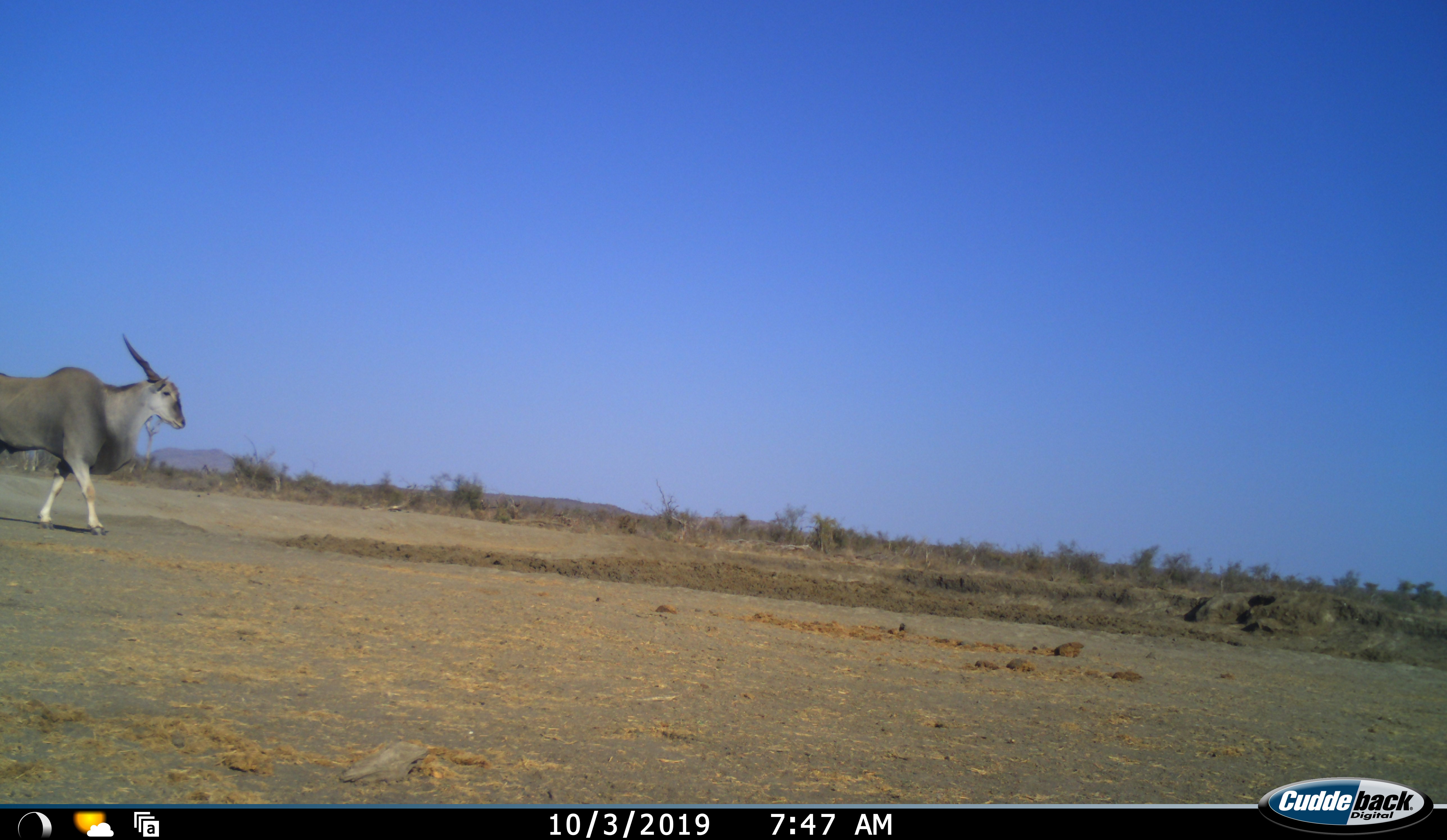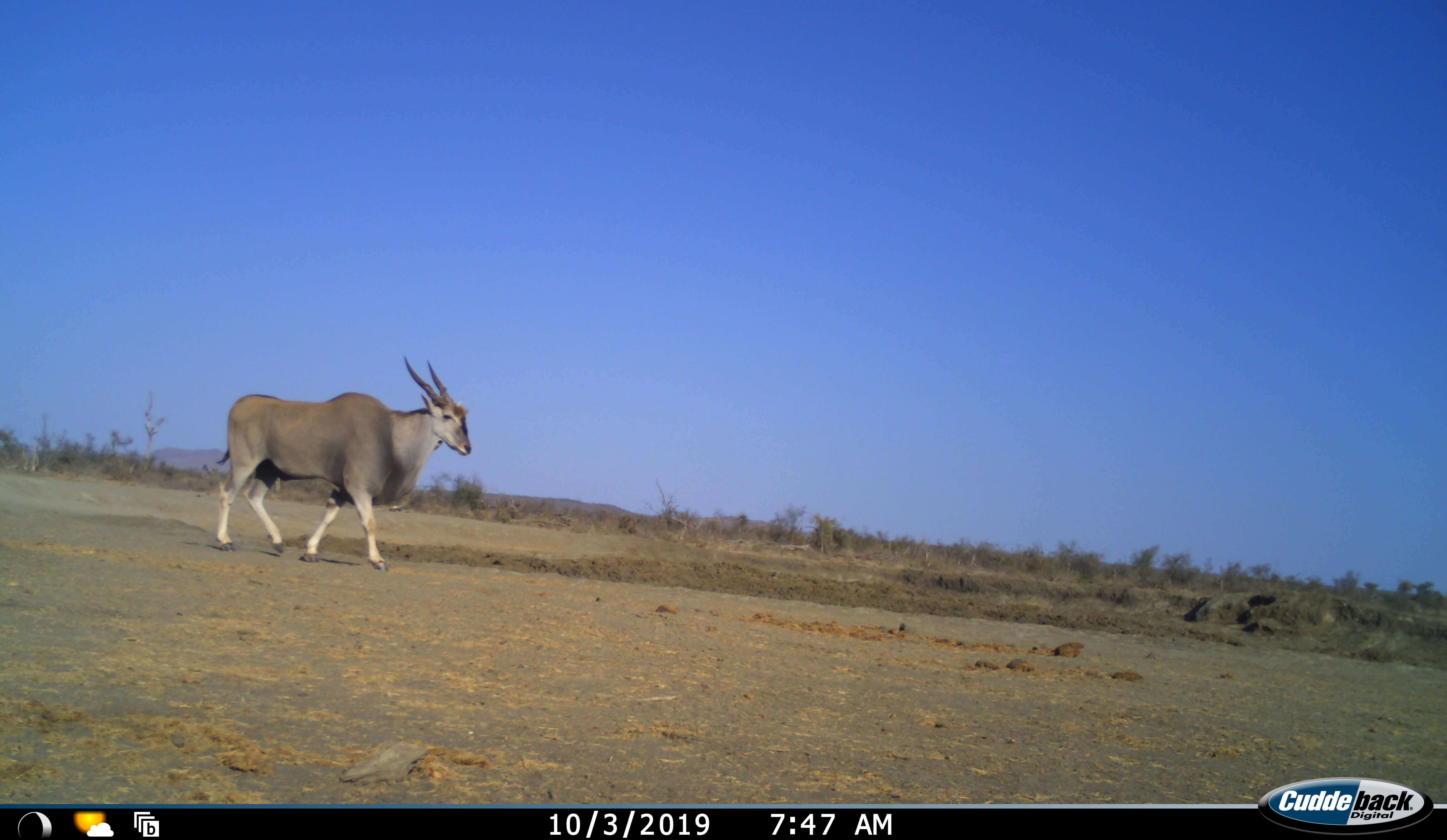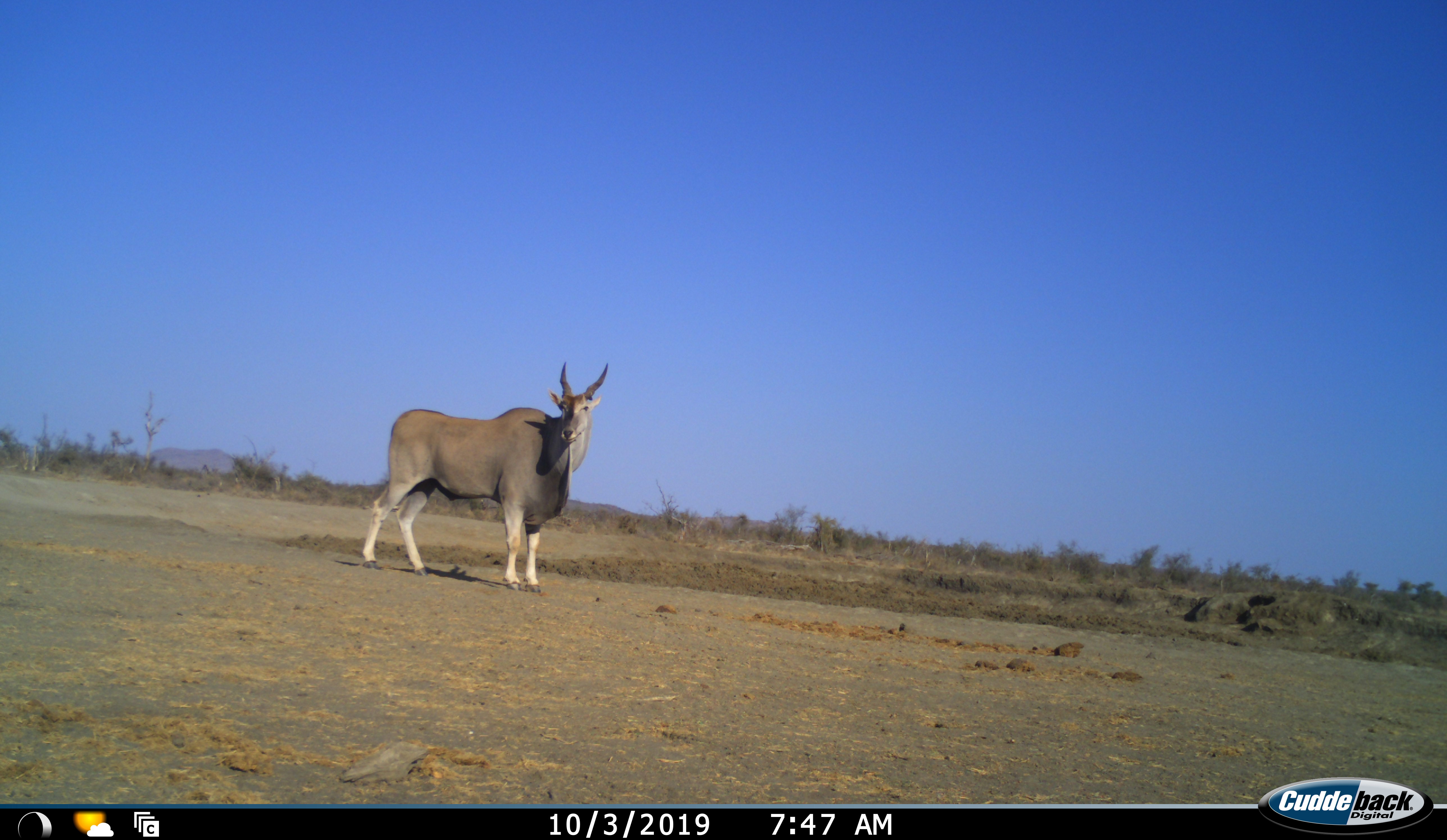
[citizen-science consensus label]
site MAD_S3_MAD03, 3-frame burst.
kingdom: Animalia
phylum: Chordata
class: Mammalia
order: Artiodactyla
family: Bovidae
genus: Tragelaphus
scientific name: Tragelaphus oryx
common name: eland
Eland (Tragelaphus oryx), count 1. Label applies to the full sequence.